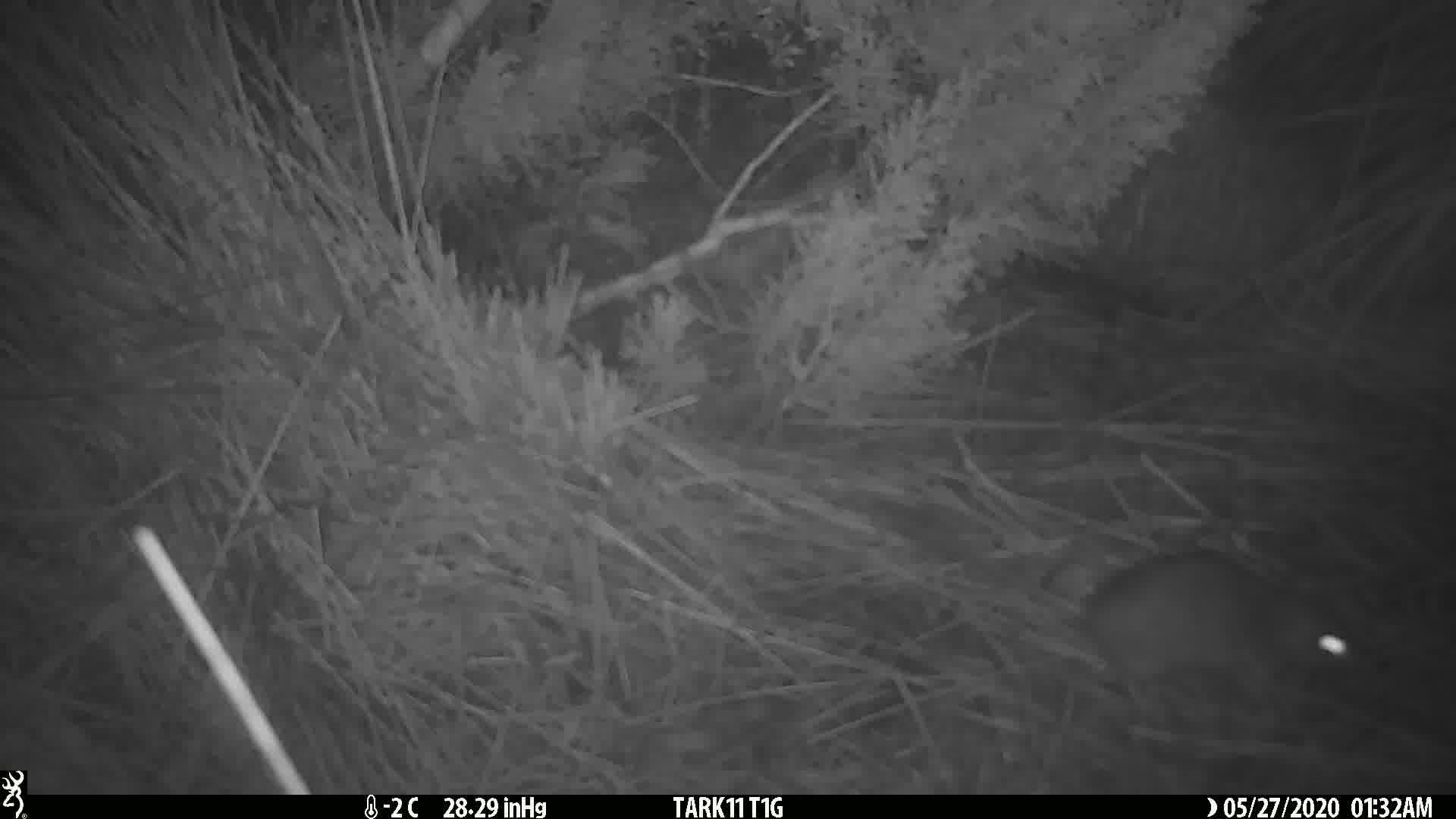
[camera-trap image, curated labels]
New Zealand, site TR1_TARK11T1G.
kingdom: Animalia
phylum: Chordata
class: Mammalia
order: Rodentia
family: Muridae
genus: Rattus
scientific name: Rattus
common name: rat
Rat (Rattus).